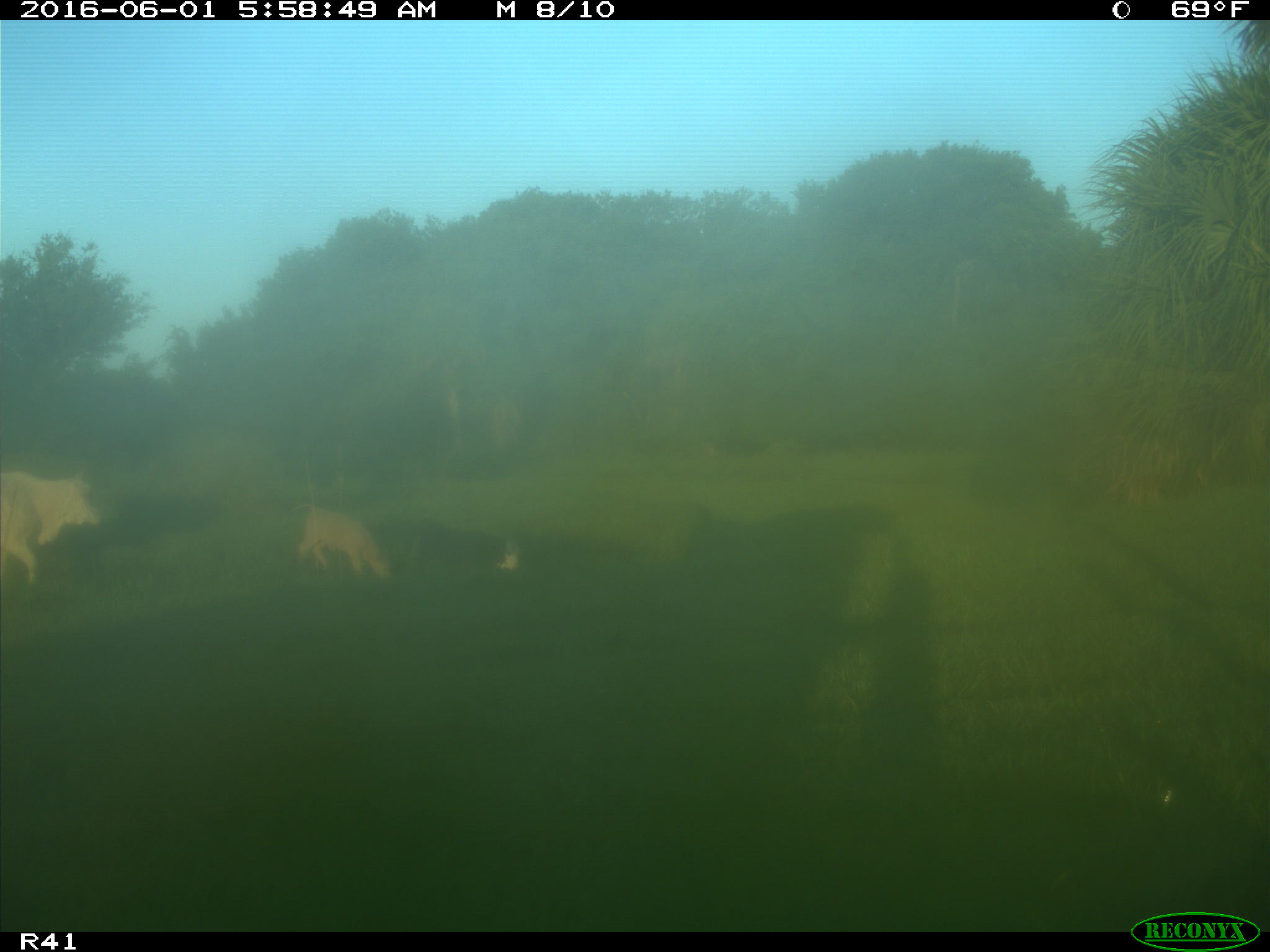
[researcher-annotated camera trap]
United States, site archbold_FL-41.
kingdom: Animalia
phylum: Chordata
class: Mammalia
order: Artiodactyla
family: Bovidae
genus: Bos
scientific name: Bos taurus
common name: domestic cow